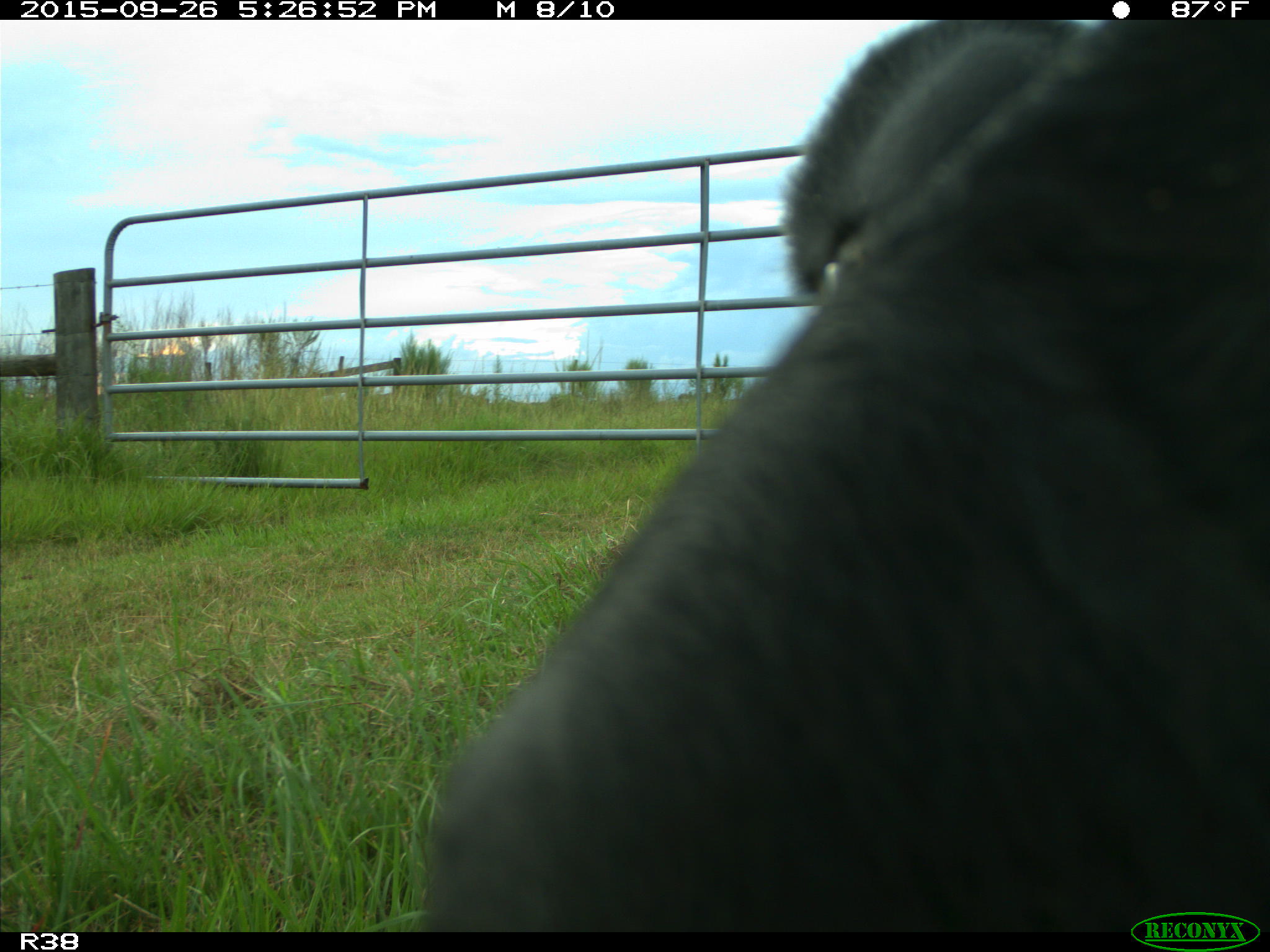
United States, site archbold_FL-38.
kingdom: Animalia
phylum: Chordata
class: Mammalia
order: Artiodactyla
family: Bovidae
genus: Bos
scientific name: Bos taurus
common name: domestic cow